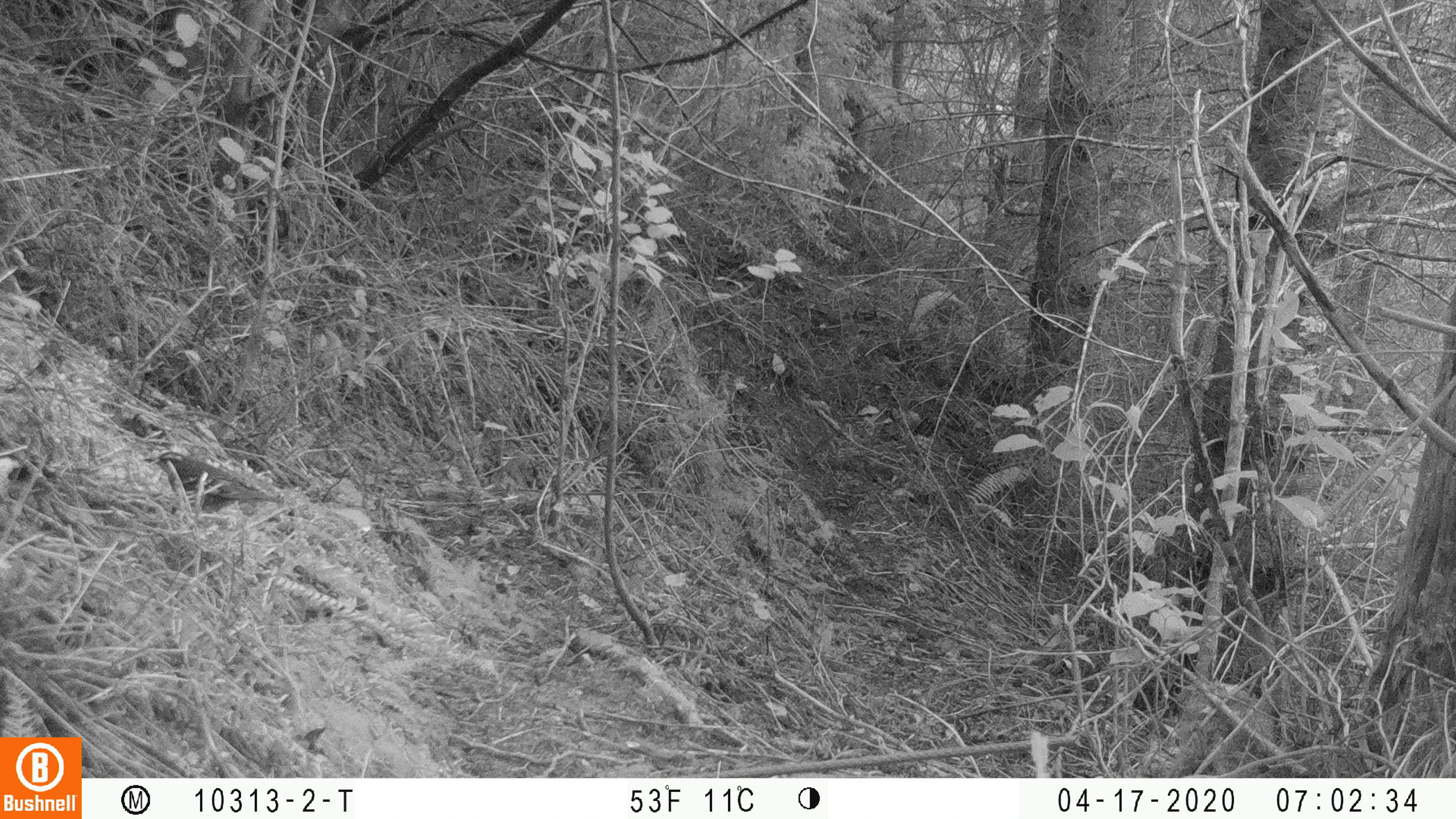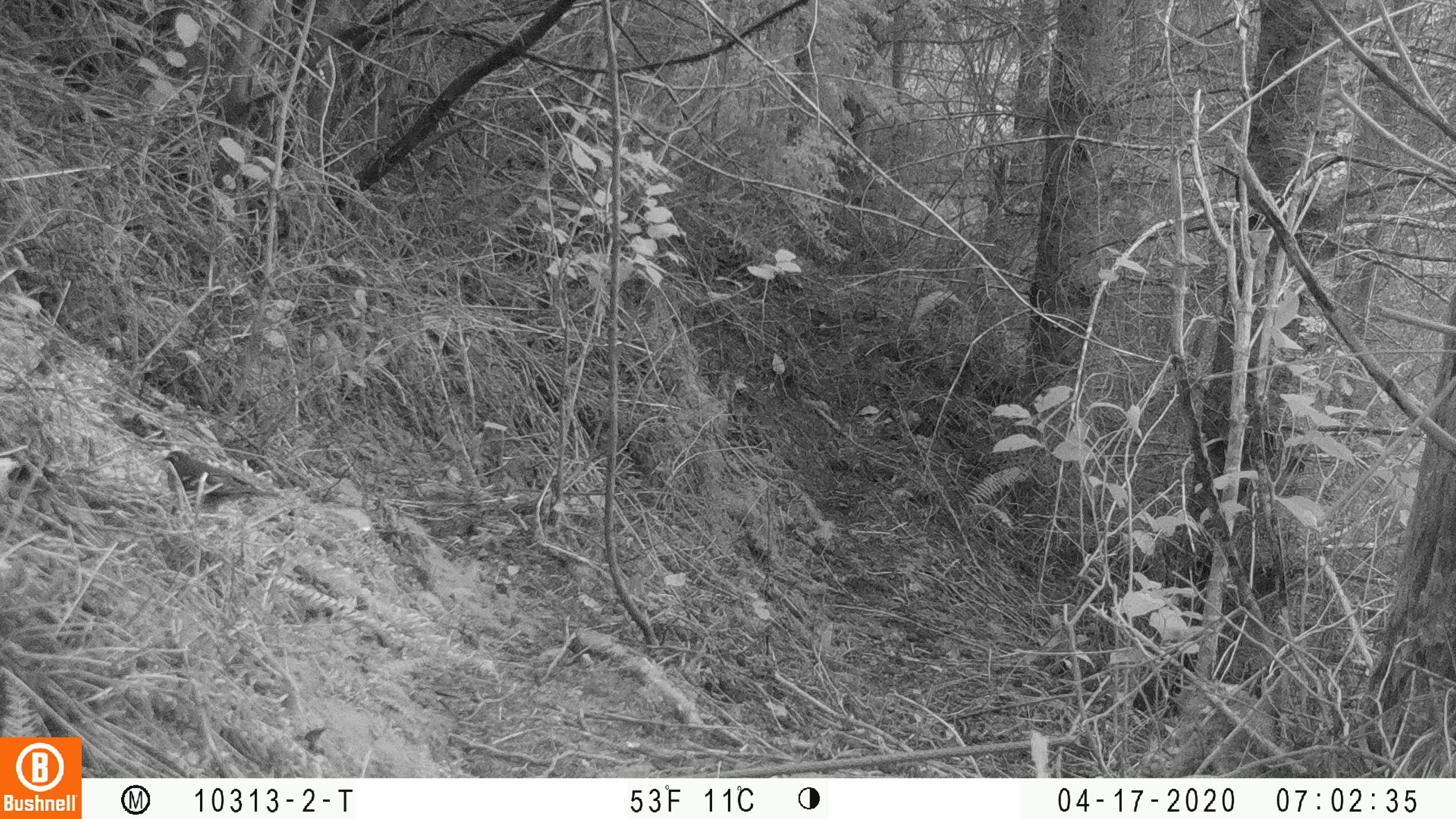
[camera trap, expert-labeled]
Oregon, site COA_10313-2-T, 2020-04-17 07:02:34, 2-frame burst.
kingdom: Animalia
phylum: Chordata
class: Aves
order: Passeriformes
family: Turdidae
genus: Ixoreus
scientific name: Ixoreus naevius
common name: varied thrush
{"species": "varied thrush (Ixoreus naevius)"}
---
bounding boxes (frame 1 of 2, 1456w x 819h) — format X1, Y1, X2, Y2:
varied thrush: 145, 451, 278, 515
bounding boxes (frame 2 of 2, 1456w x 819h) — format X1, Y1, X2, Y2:
varied thrush: 161, 448, 272, 511